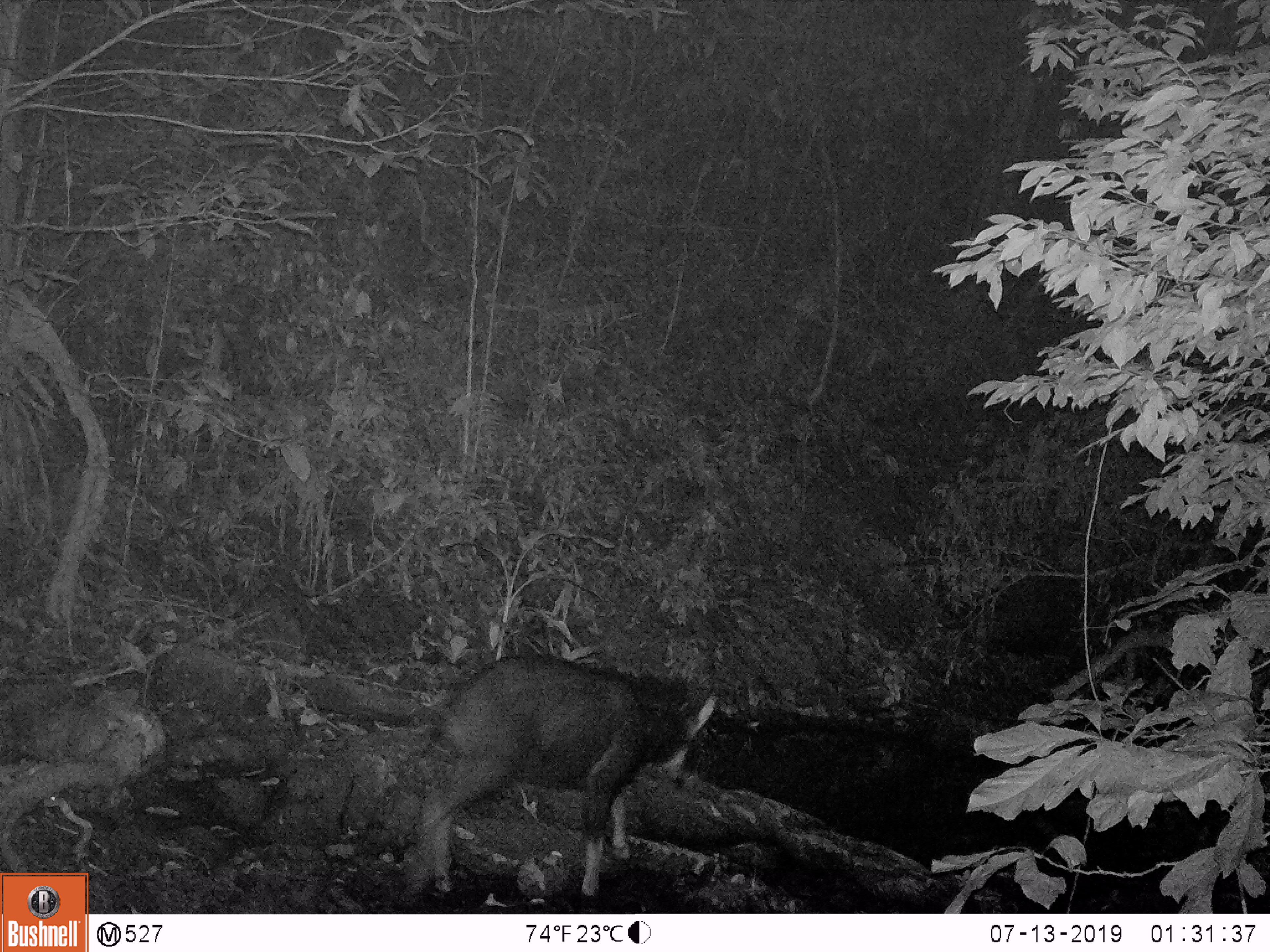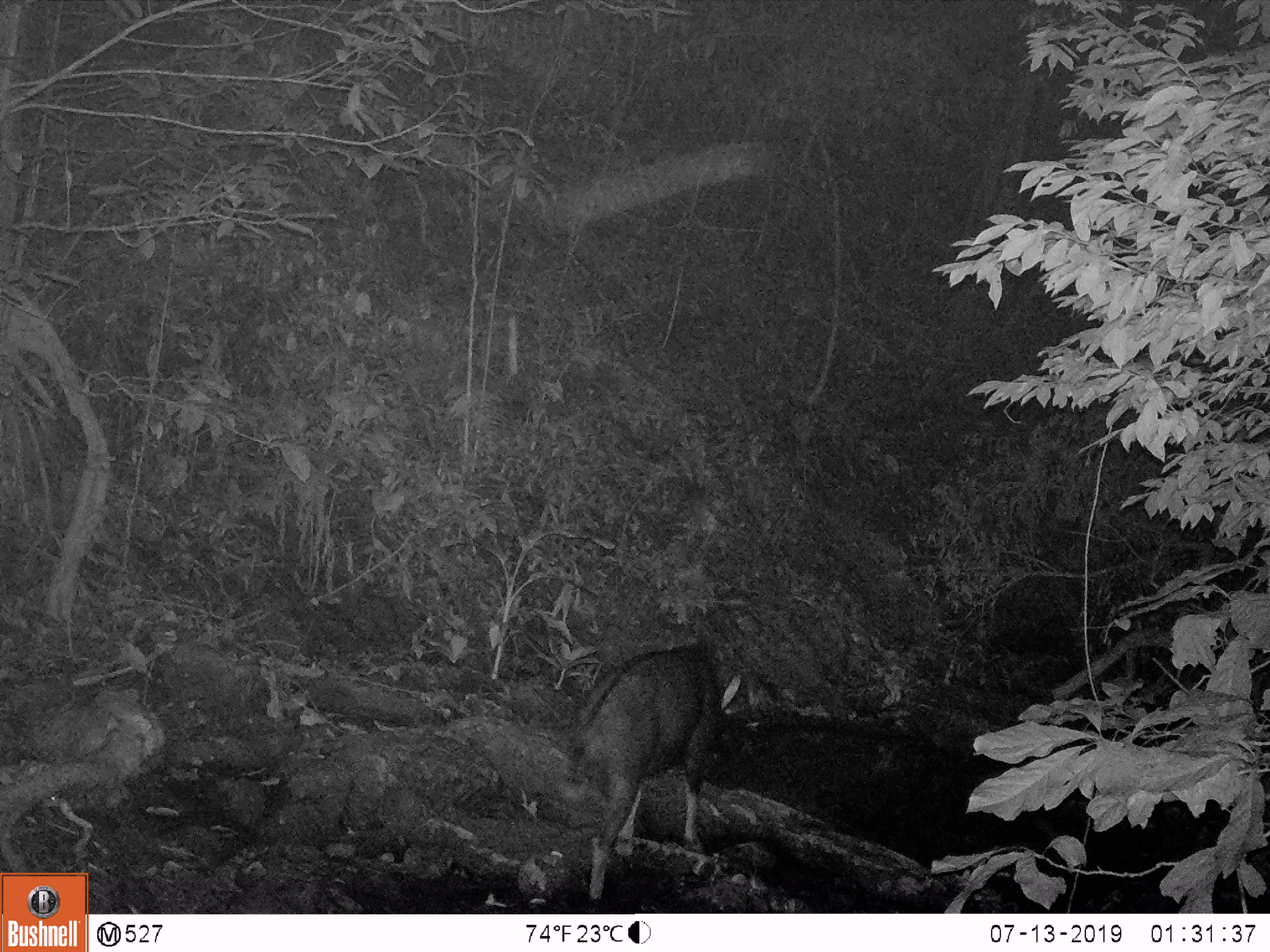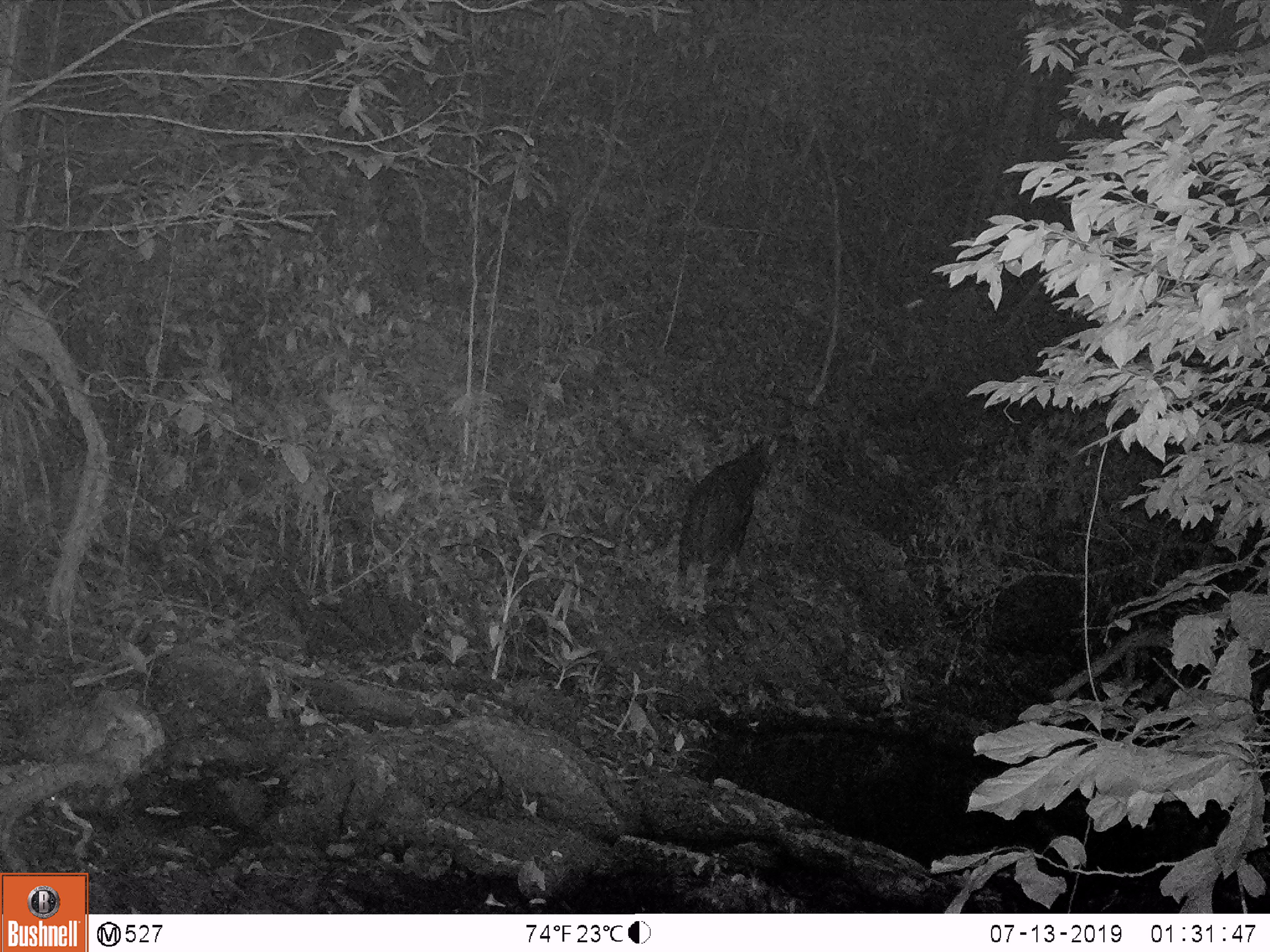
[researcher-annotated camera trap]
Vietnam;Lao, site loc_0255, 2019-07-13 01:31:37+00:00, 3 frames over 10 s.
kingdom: Animalia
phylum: Chordata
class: Mammalia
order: Artiodactyla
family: Bovidae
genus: Capricornis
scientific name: Capricornis sumatraensis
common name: chinese serow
Chinese serow (Capricornis sumatraensis). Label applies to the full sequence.